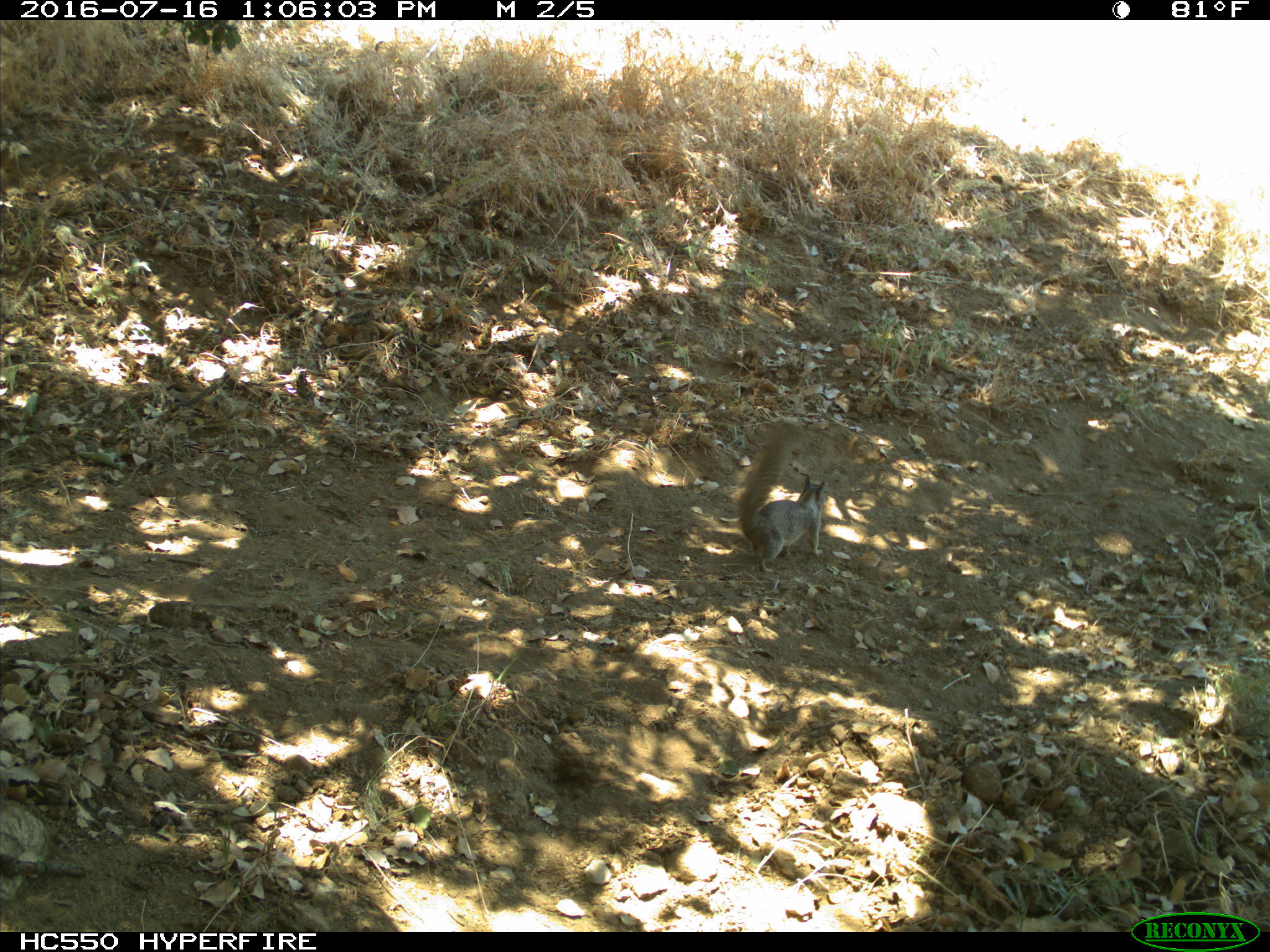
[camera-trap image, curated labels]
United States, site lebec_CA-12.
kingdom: Animalia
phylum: Chordata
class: Mammalia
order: Rodentia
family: Sciuridae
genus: Otospermophilus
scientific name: Otospermophilus beecheyi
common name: california ground squirrel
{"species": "Otospermophilus beecheyi (california ground squirrel)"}